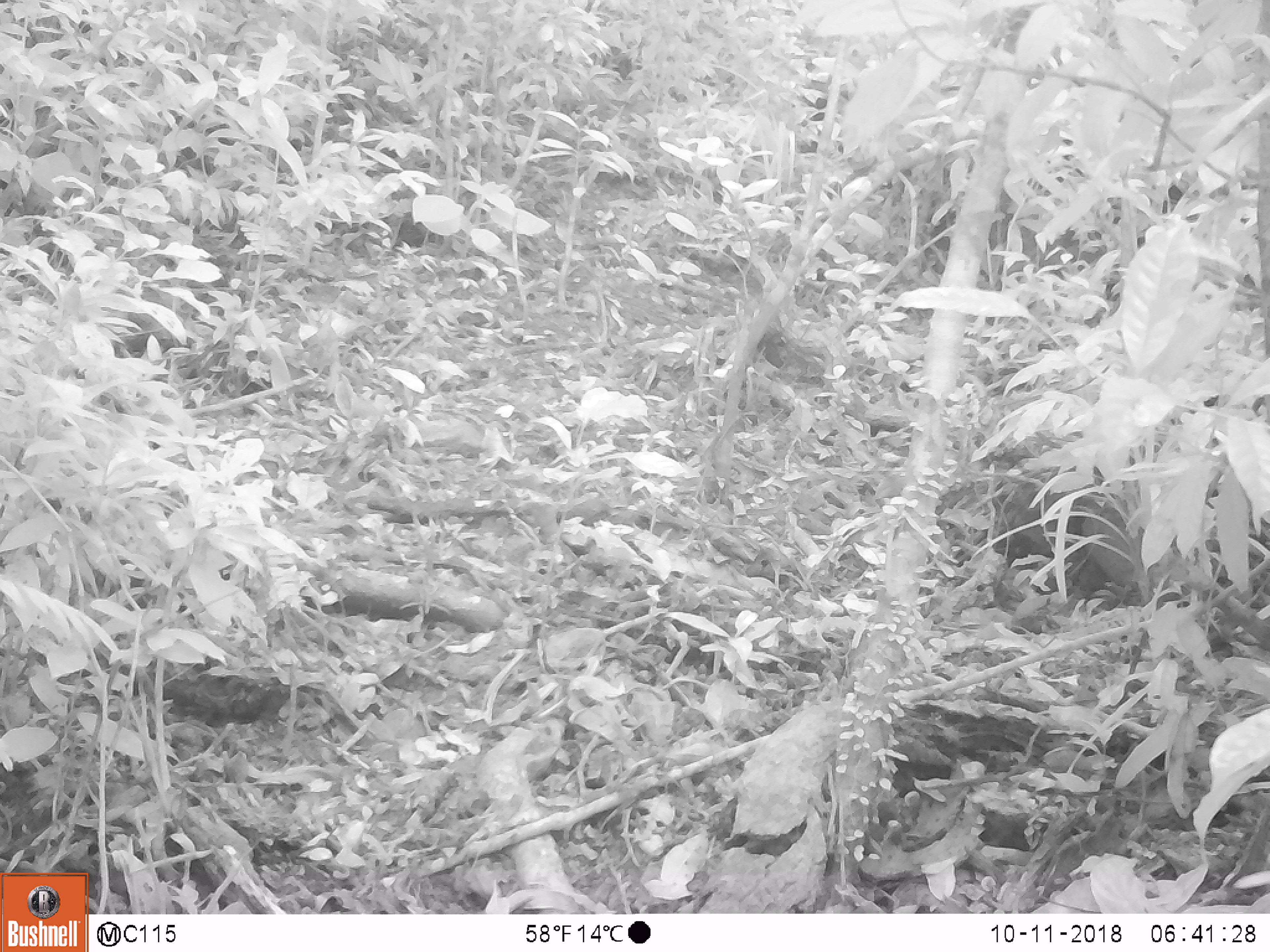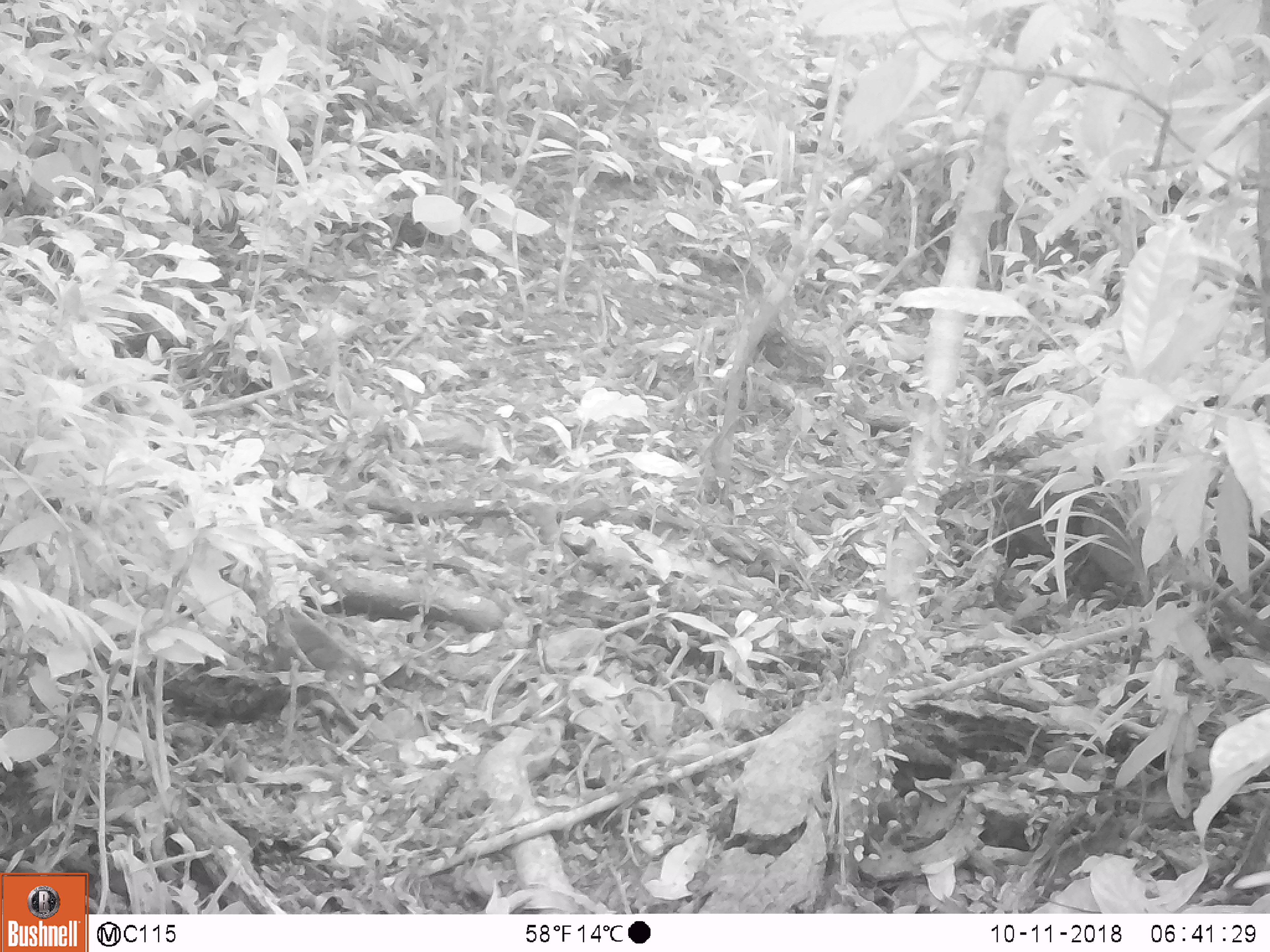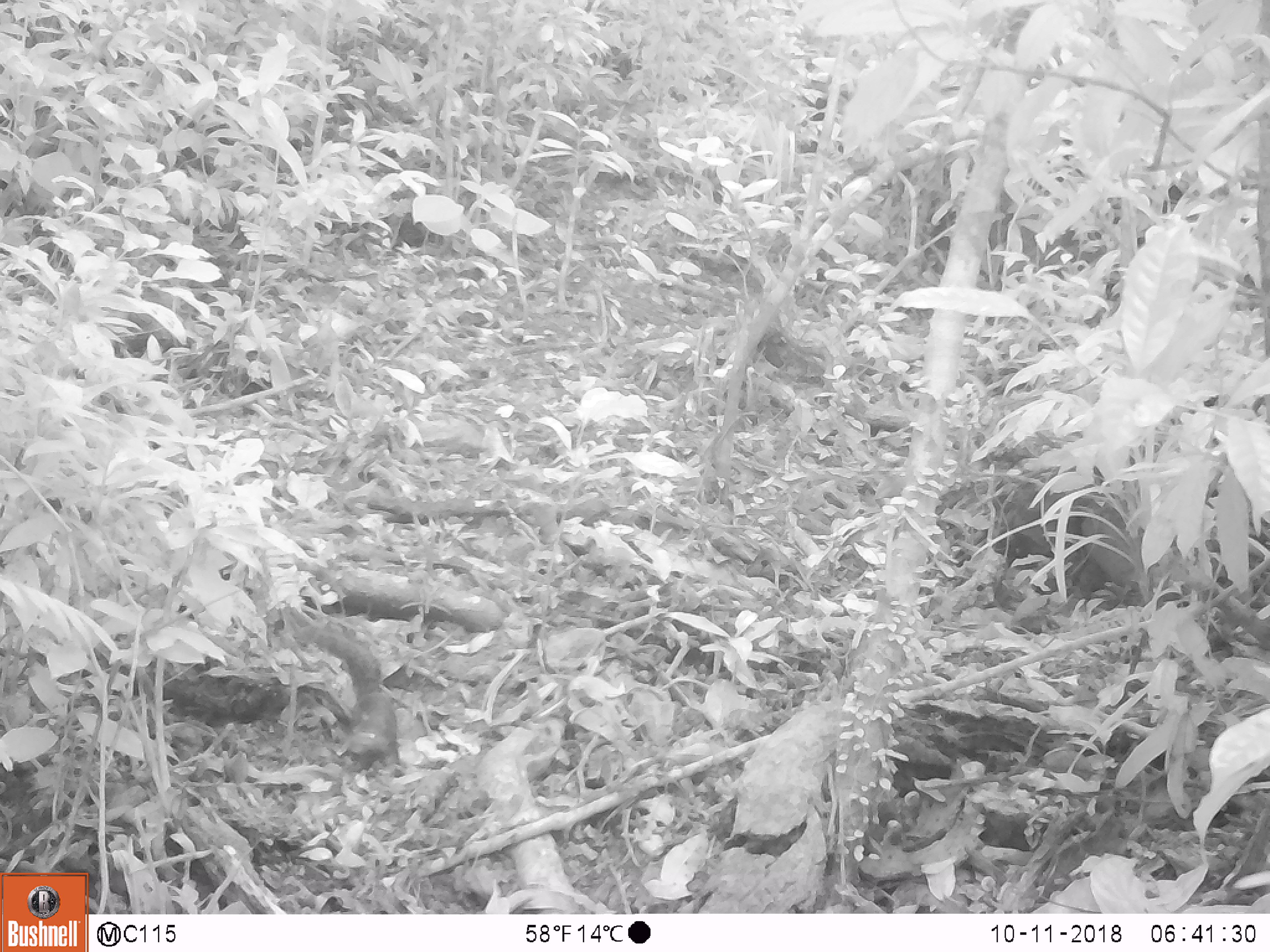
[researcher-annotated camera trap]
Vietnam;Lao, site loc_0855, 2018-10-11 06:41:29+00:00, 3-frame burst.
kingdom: Animalia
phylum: Chordata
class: Mammalia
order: Rodentia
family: Sciuridae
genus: Dremomys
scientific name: Dremomys rufigenis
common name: red-cheeked squirrel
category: red cheeked squirrel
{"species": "red cheeked squirrel (red-cheeked squirrel) (Dremomys rufigenis)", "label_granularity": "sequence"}